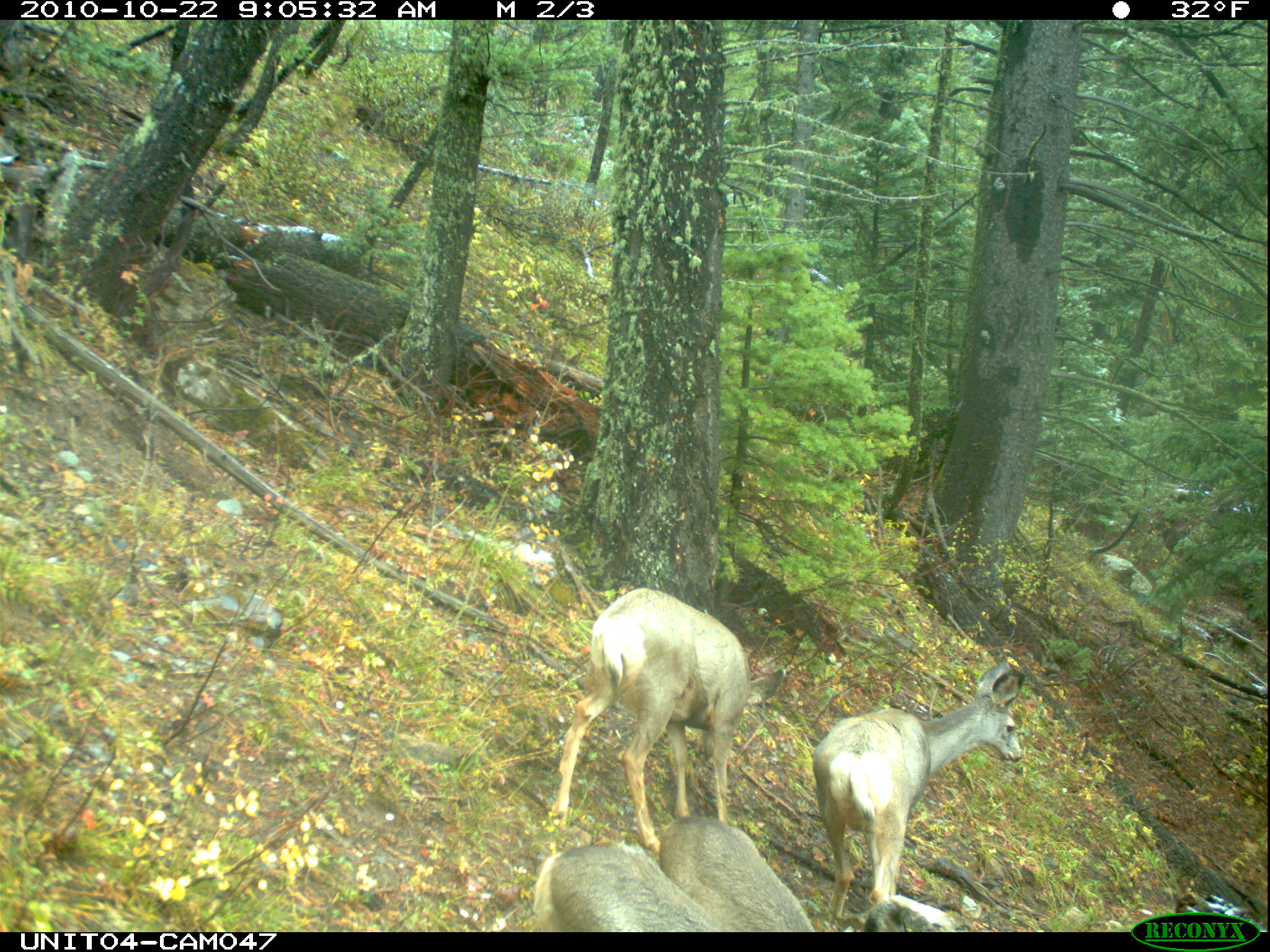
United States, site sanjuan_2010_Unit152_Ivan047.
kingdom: Animalia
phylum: Chordata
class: Mammalia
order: Artiodactyla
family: Cervidae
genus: Odocoileus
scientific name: Odocoileus hemionus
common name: mule deer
Odocoileus hemionus (mule deer).